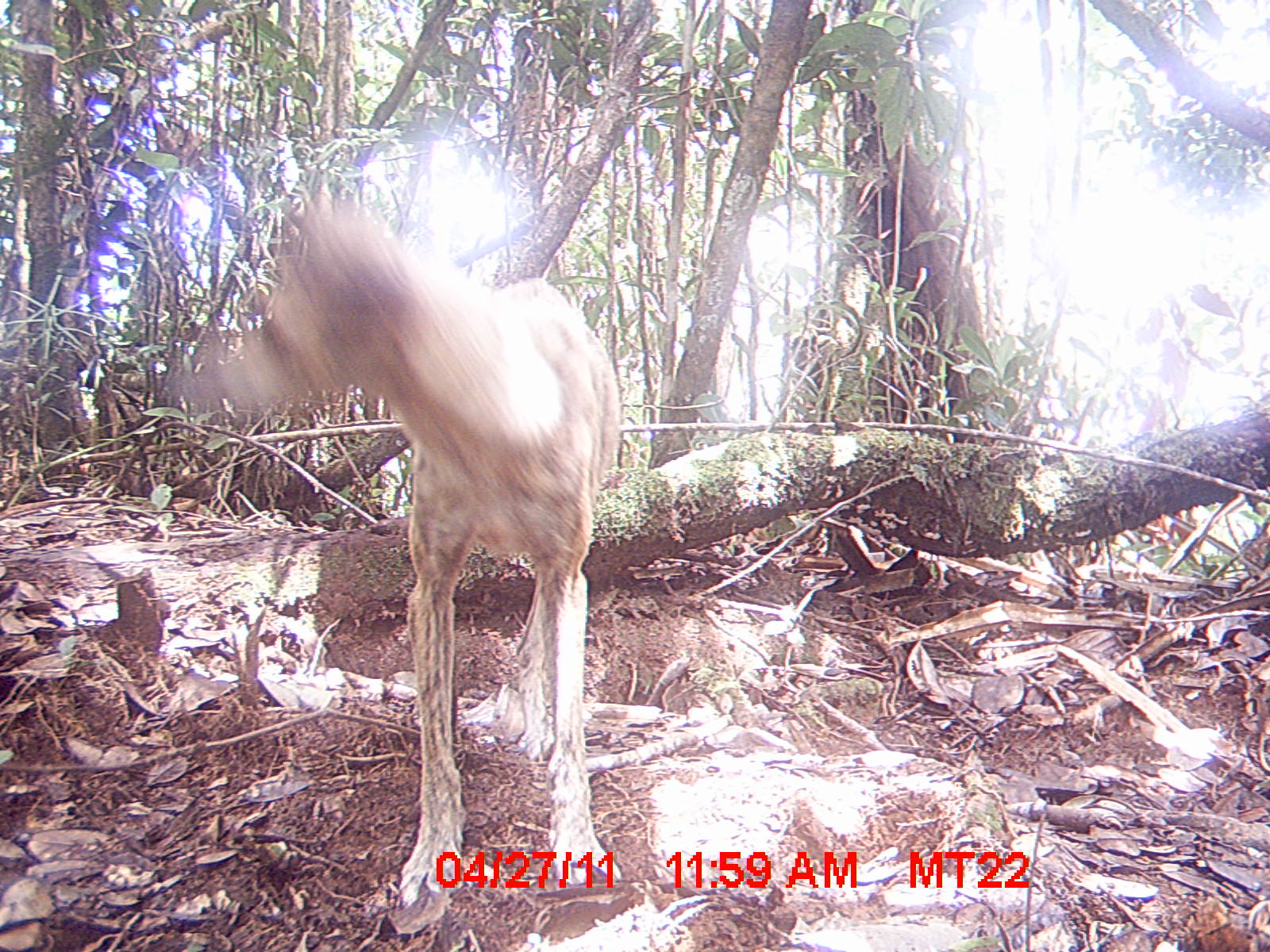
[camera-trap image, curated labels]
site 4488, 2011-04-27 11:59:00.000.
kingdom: Animalia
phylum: Chordata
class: Mammalia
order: Carnivora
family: Canidae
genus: Canis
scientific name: Canis familiaris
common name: domestic dog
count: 1